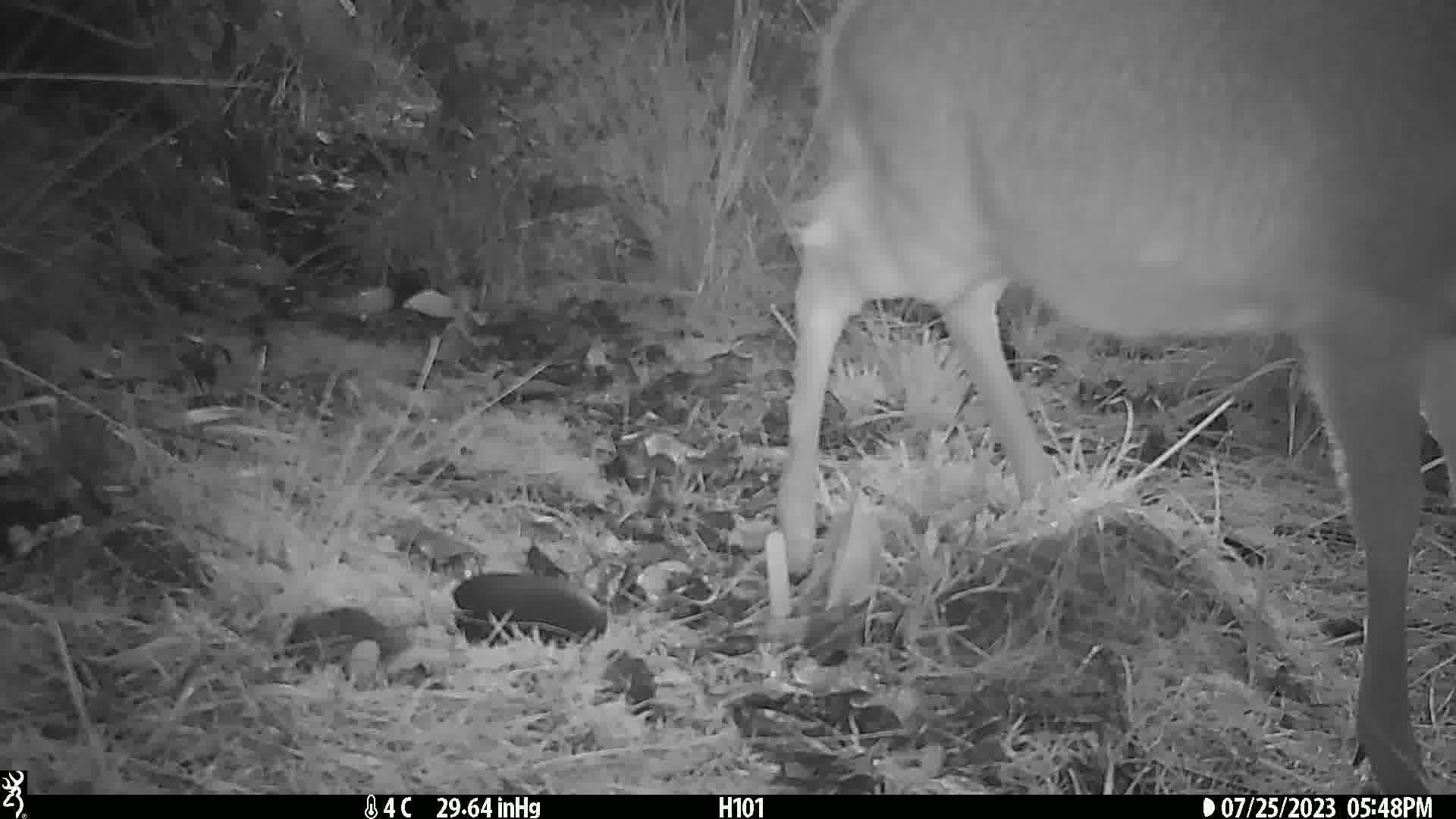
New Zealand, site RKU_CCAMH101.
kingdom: Animalia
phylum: Chordata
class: Mammalia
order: Artiodactyla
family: Cervidae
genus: Odocoileus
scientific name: Odocoileus virginianus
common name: white-tailed deer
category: white tailed deer